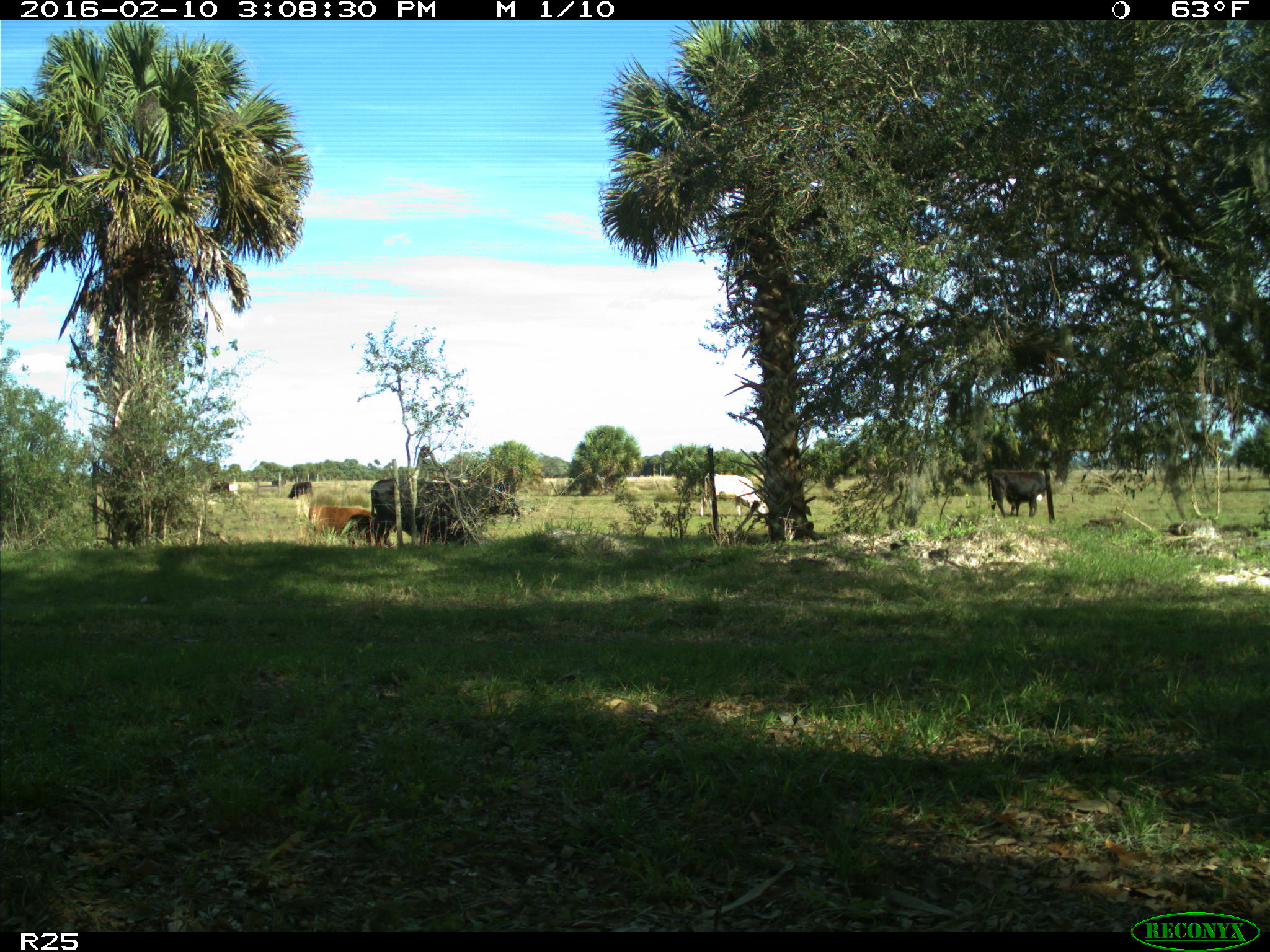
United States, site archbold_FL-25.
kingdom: Animalia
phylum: Chordata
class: Mammalia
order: Artiodactyla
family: Bovidae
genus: Bos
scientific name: Bos taurus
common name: domestic cow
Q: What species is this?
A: Bos taurus (domestic cow).